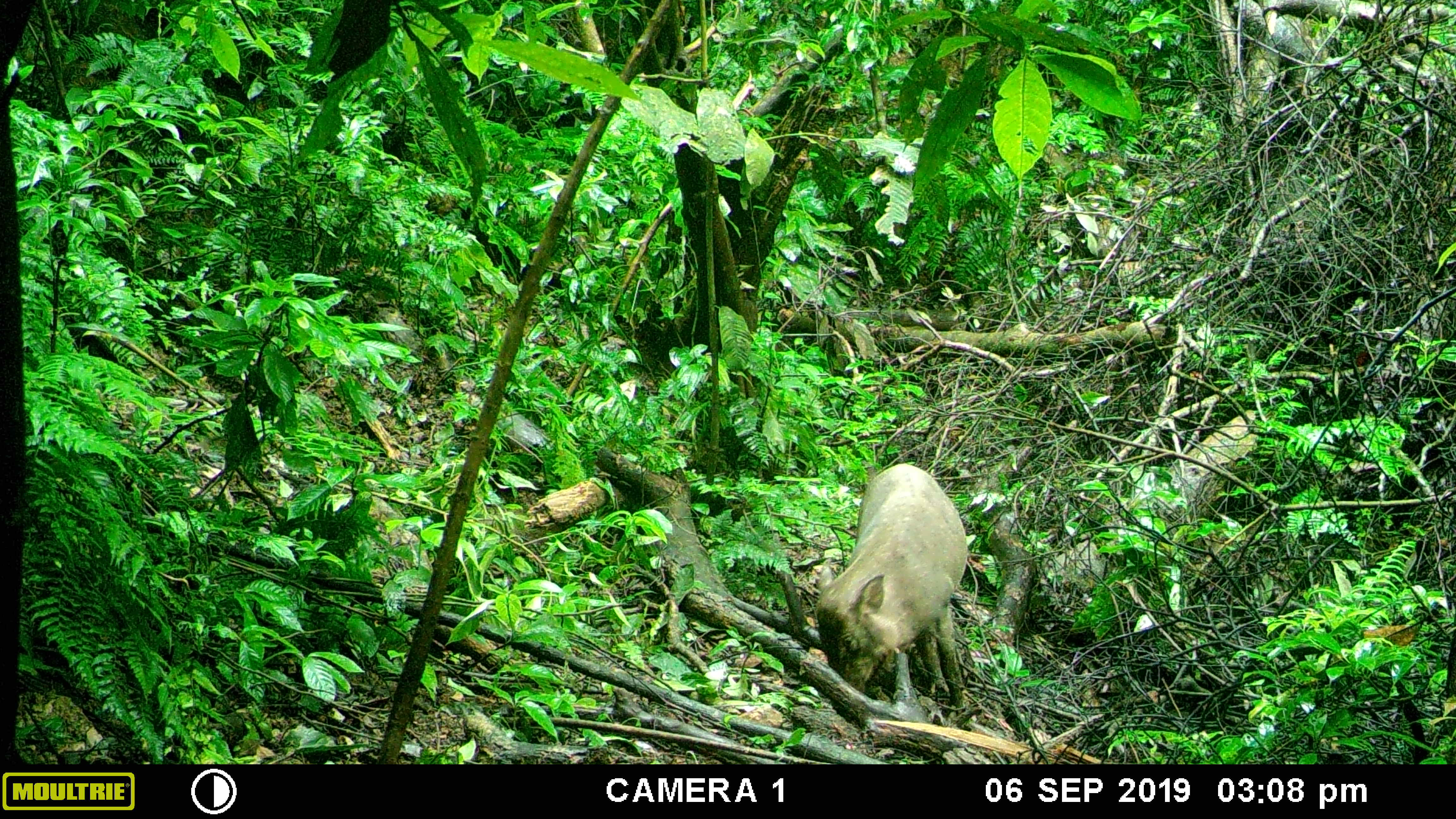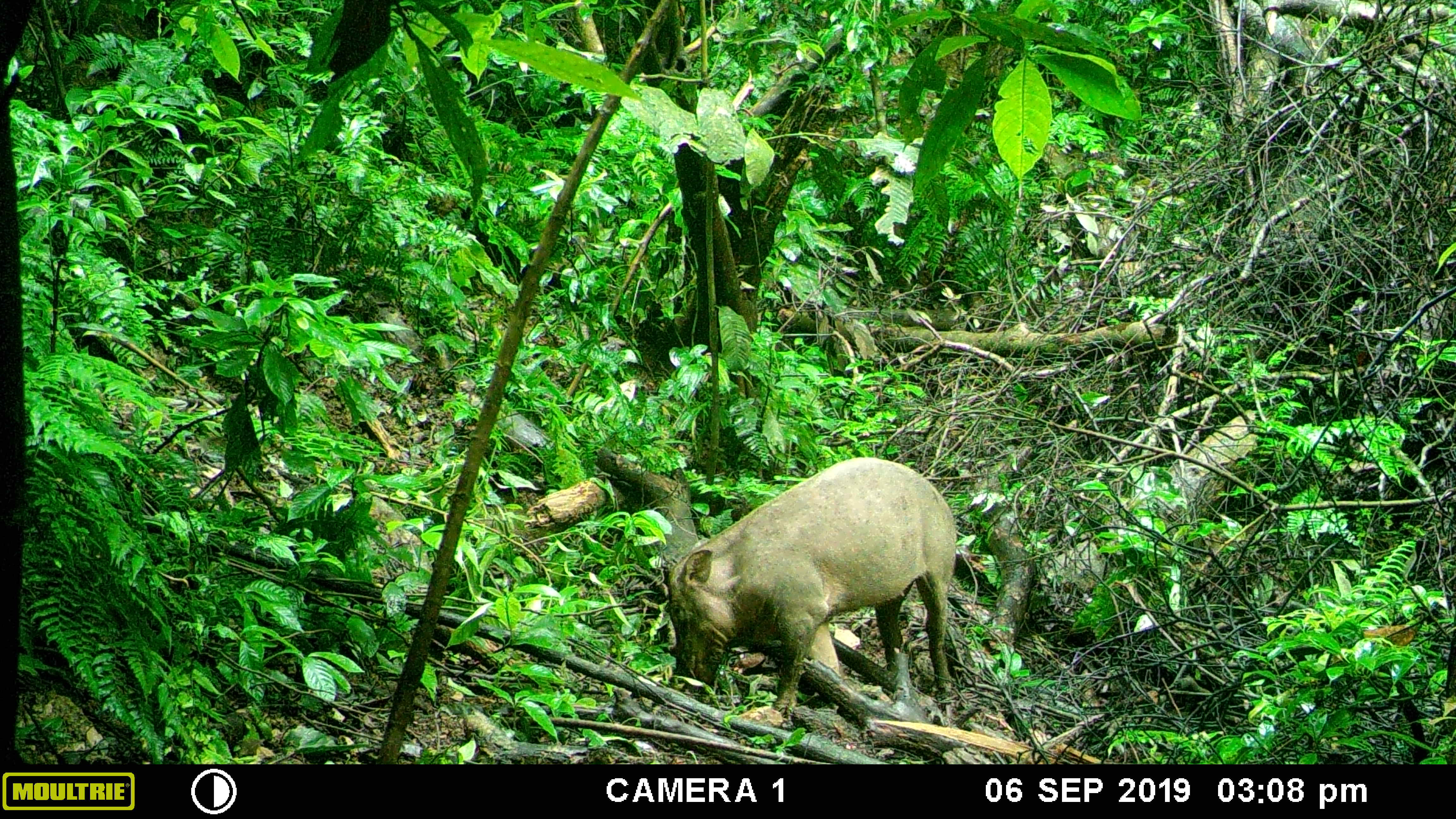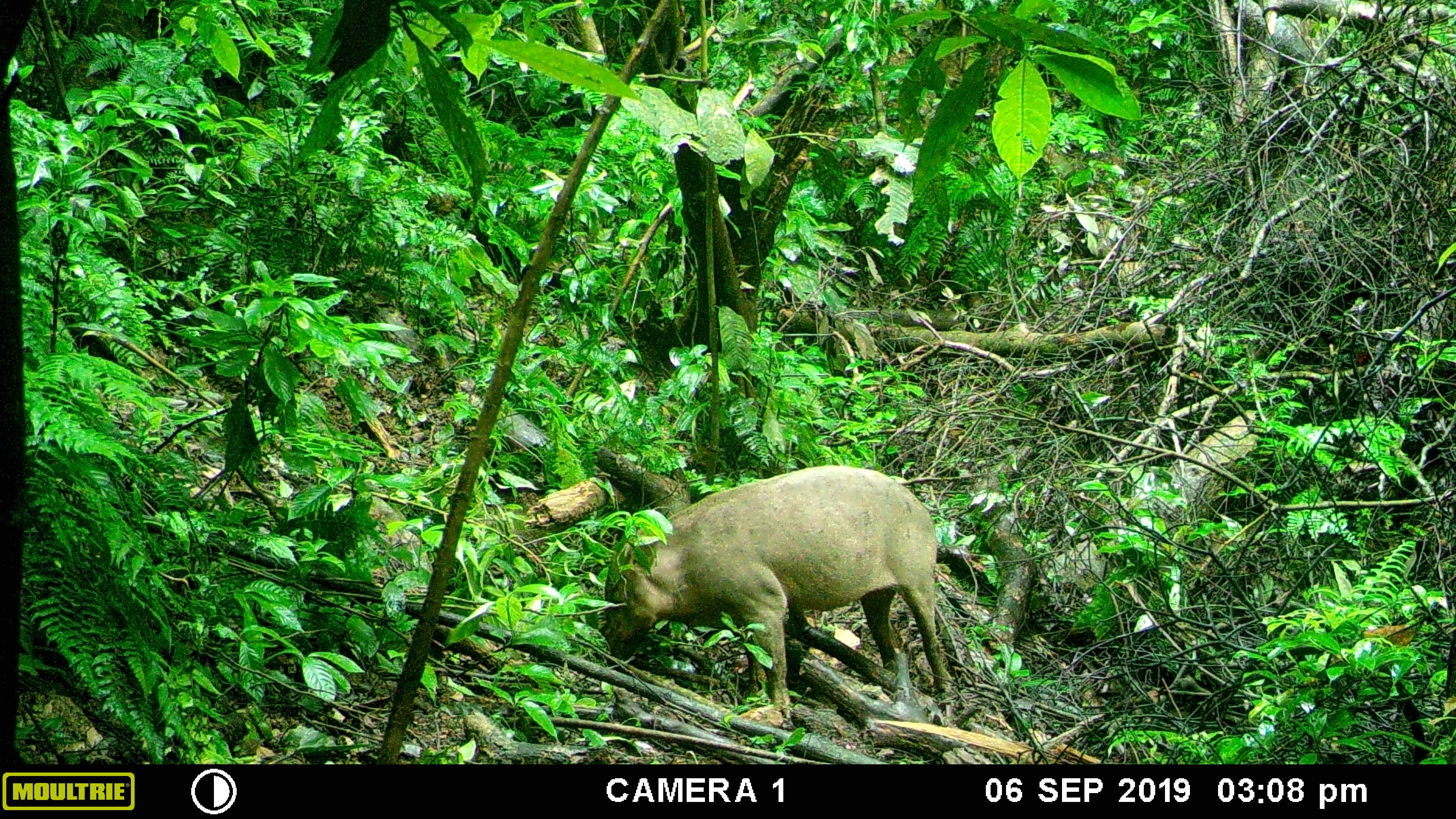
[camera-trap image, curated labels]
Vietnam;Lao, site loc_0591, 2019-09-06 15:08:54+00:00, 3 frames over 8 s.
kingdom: Animalia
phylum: Chordata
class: Mammalia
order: Artiodactyla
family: Suidae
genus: Sus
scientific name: Sus scrofa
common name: eurasian wild pig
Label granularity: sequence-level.